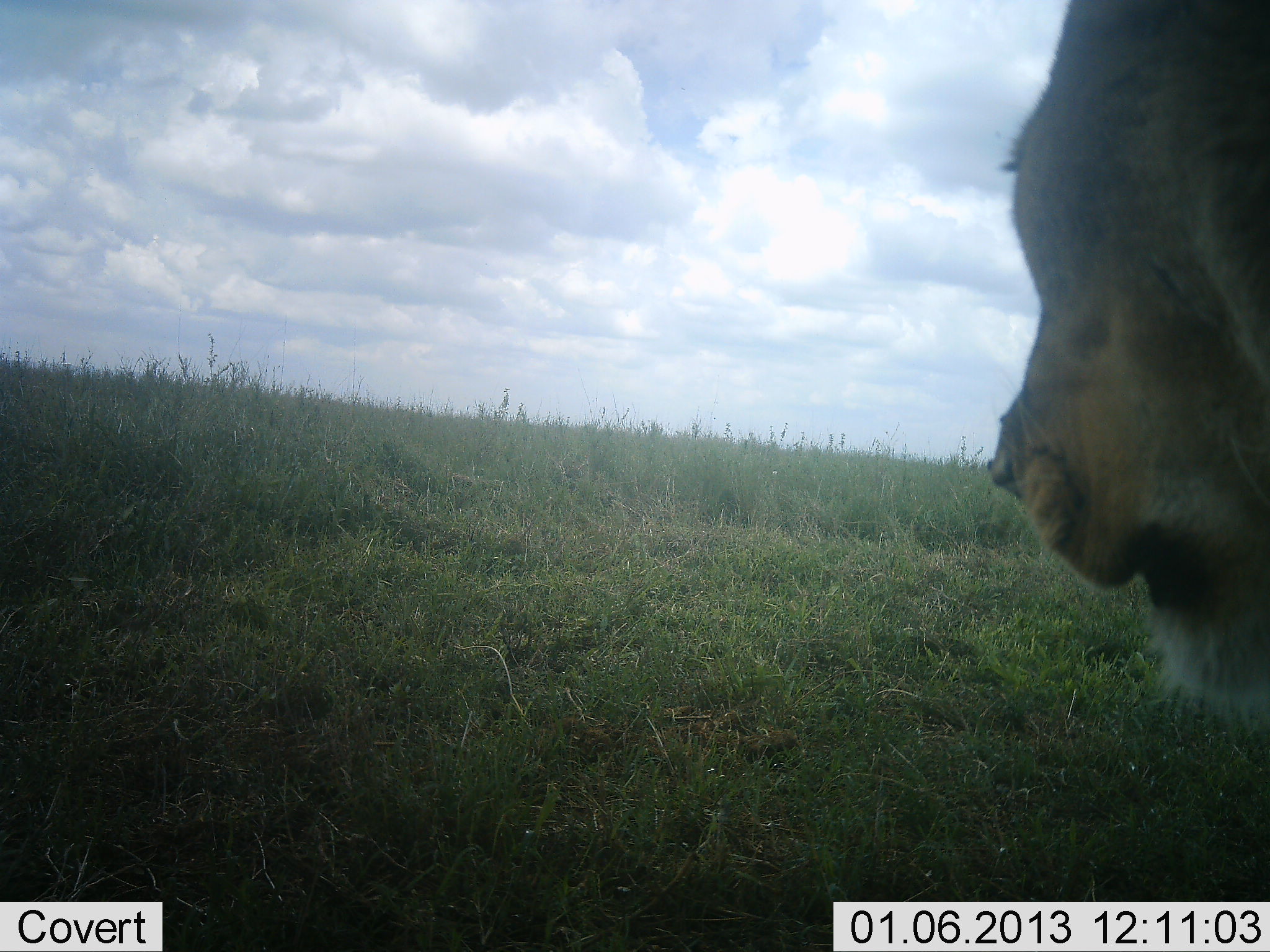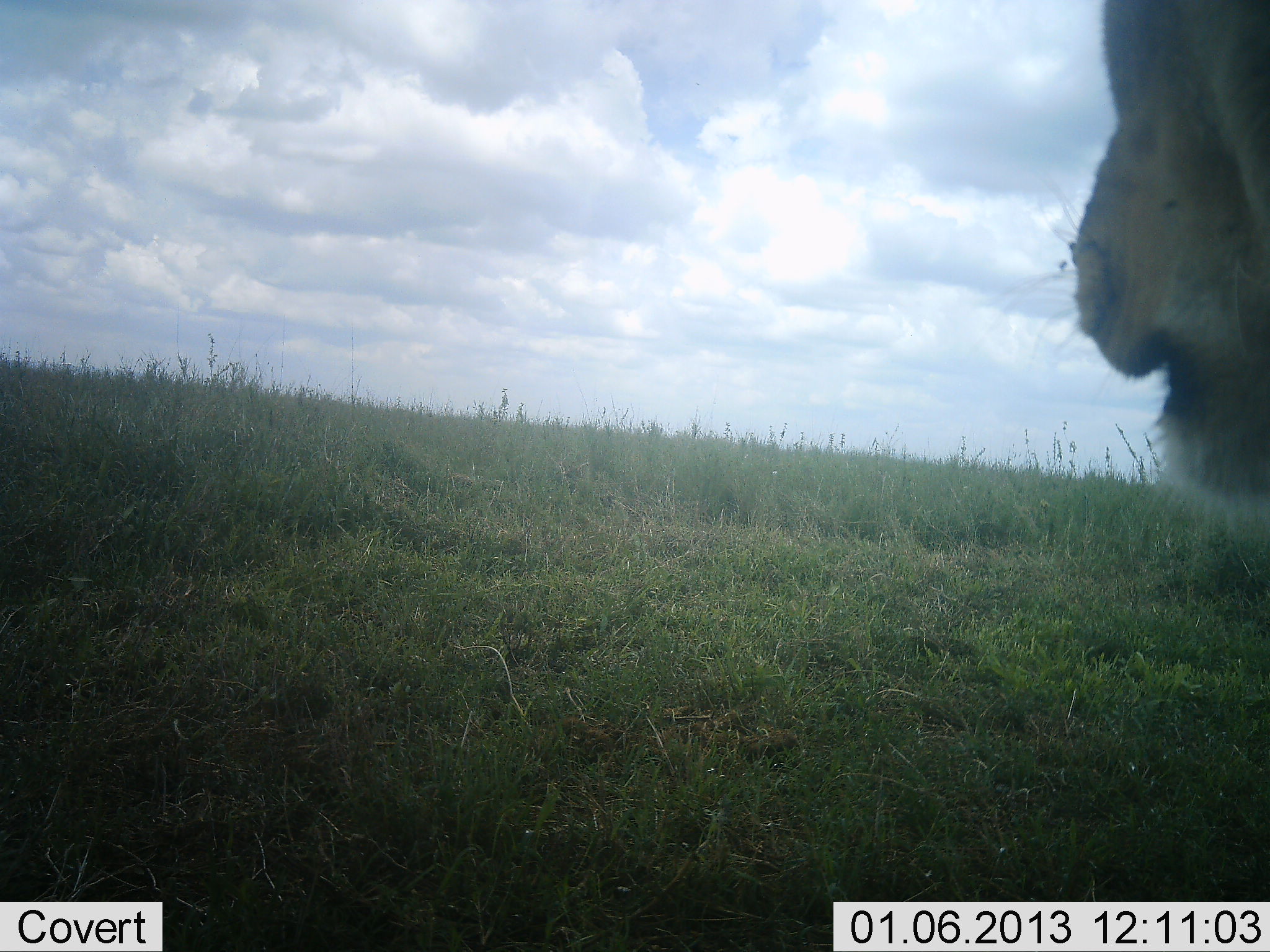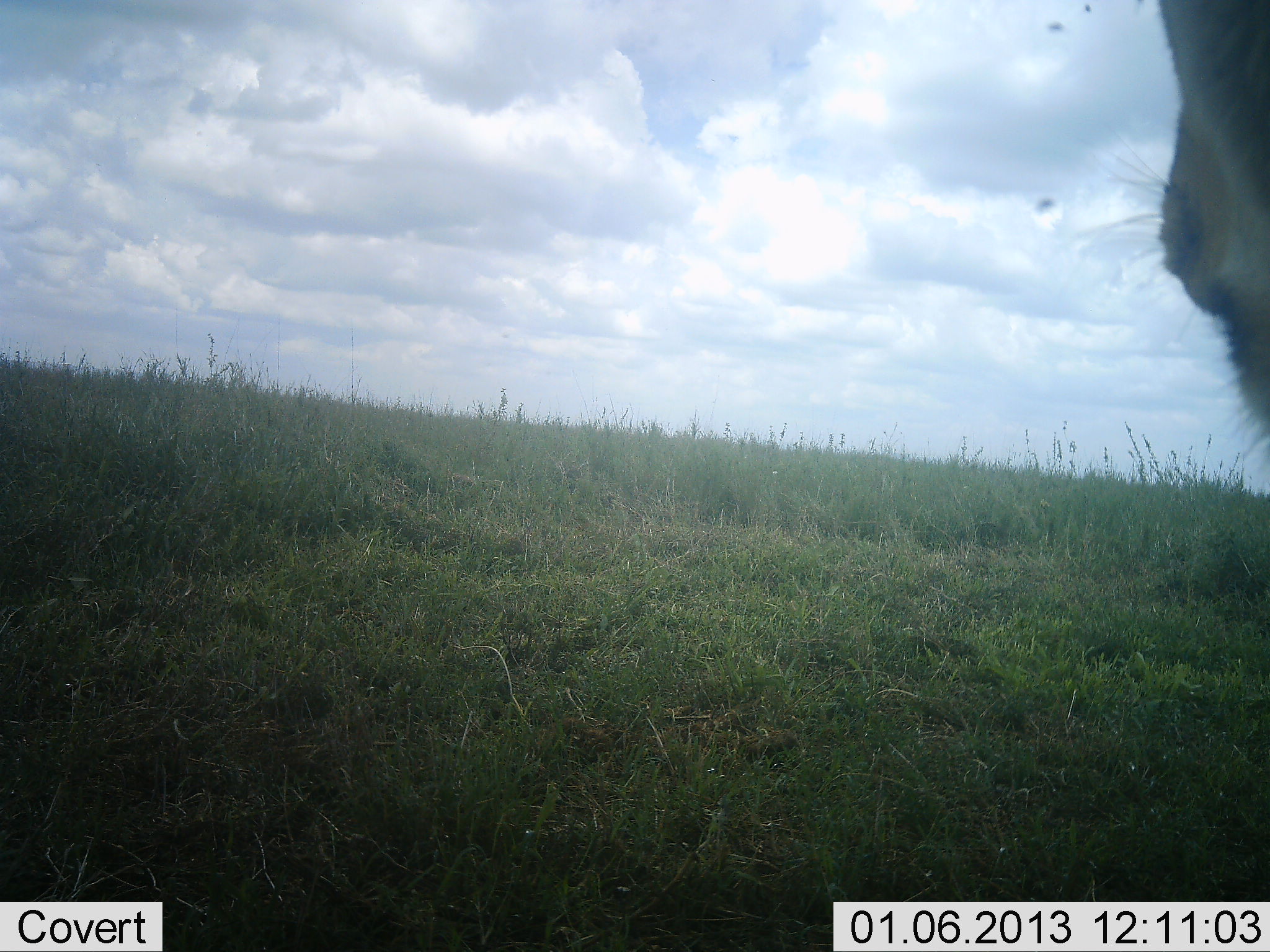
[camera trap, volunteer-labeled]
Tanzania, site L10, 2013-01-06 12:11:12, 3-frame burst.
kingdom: Animalia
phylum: Chordata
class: Mammalia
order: Carnivora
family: Felidae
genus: Panthera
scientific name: Panthera leo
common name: lion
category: lionmale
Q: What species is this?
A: Lionmale (lion) (Panthera leo).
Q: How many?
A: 1.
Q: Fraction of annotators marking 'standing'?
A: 74%.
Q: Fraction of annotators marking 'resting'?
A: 16%.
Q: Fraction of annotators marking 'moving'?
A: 16%.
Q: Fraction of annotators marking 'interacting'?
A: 0%.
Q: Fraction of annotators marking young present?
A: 0%.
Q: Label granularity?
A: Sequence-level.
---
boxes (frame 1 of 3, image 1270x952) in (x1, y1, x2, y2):
animal: (989, 0, 1270, 736)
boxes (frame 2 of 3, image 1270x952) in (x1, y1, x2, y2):
animal: (1057, 0, 1270, 560)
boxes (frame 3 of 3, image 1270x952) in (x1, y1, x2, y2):
animal: (1106, 0, 1270, 478)